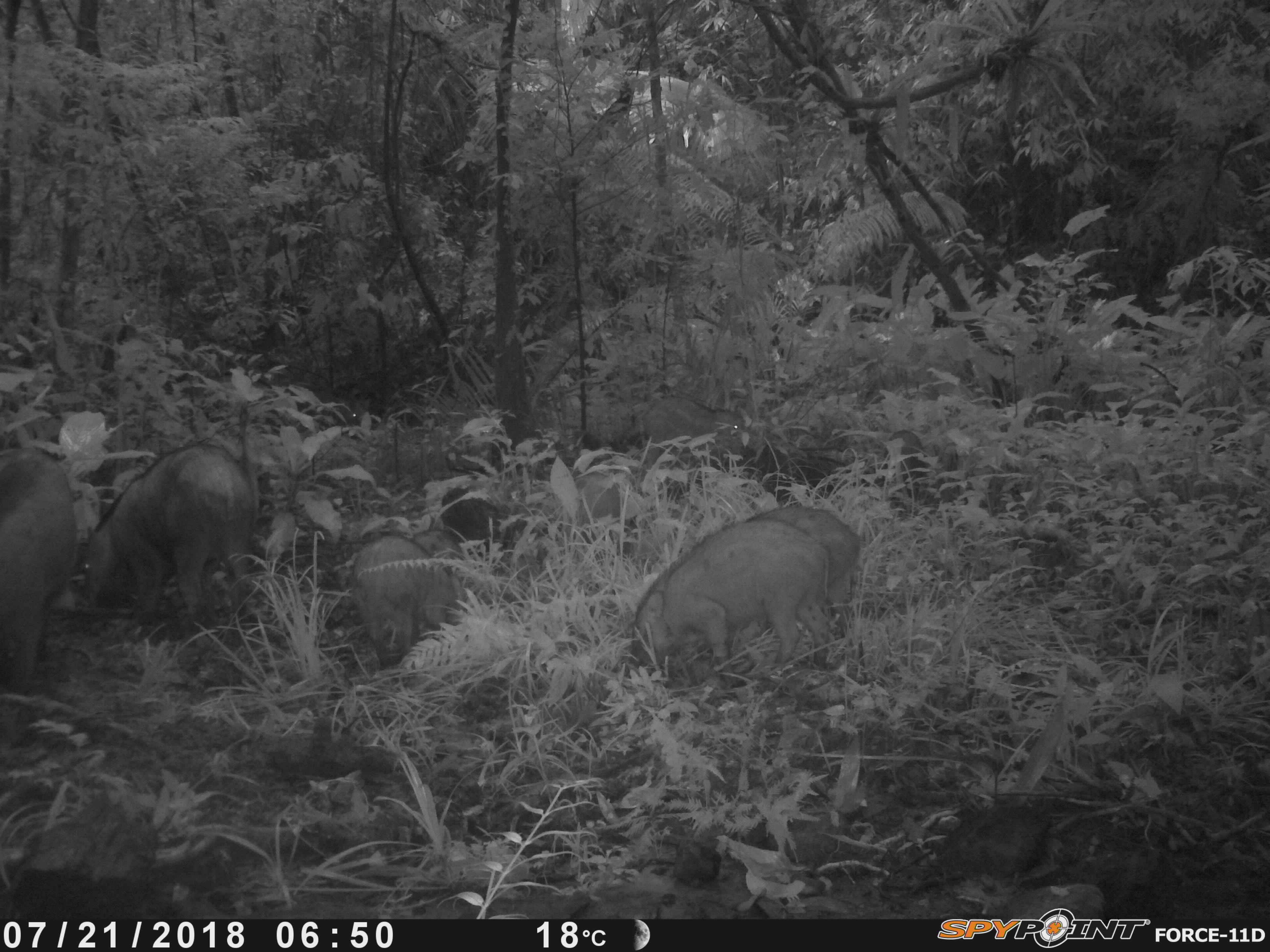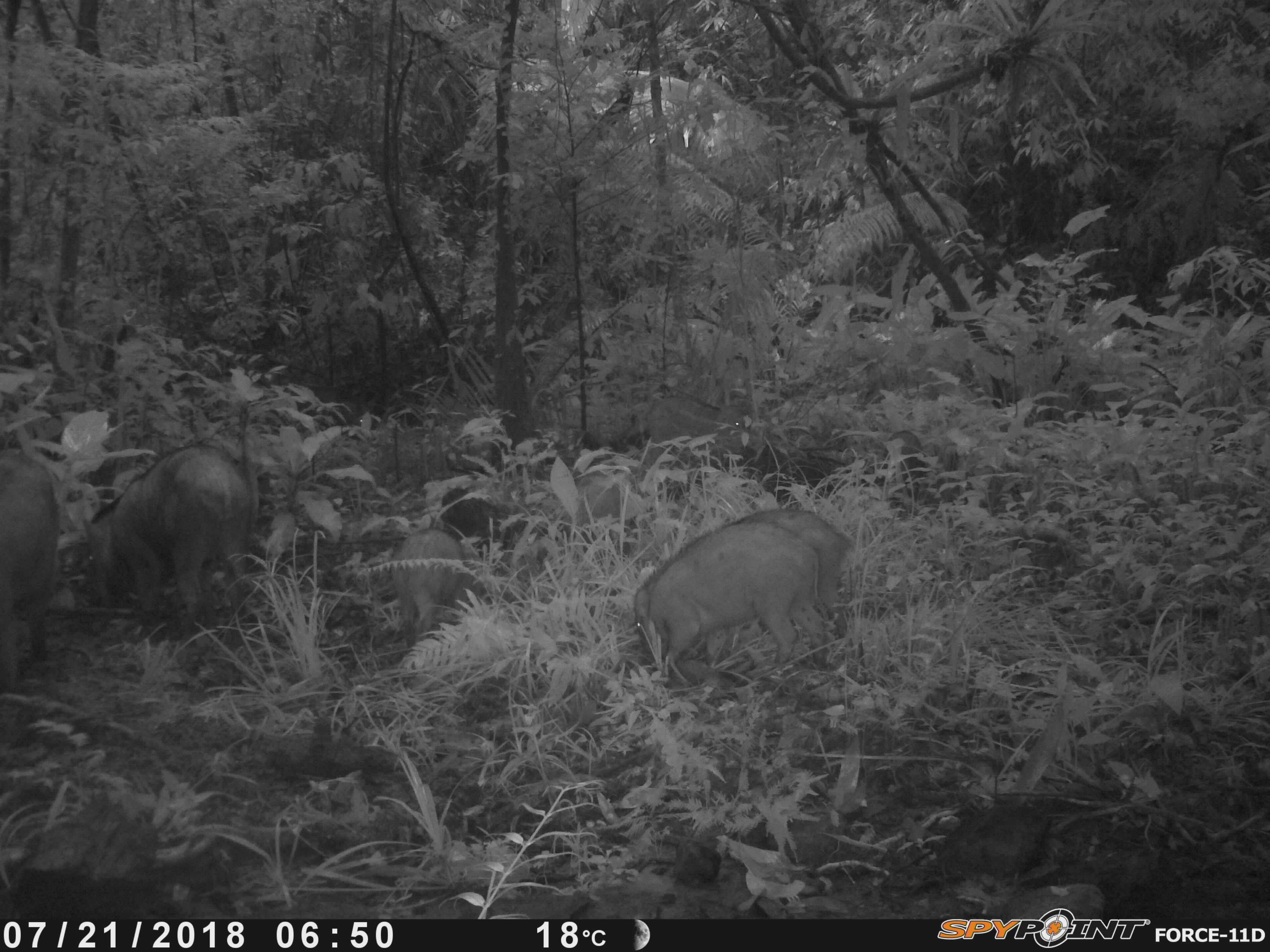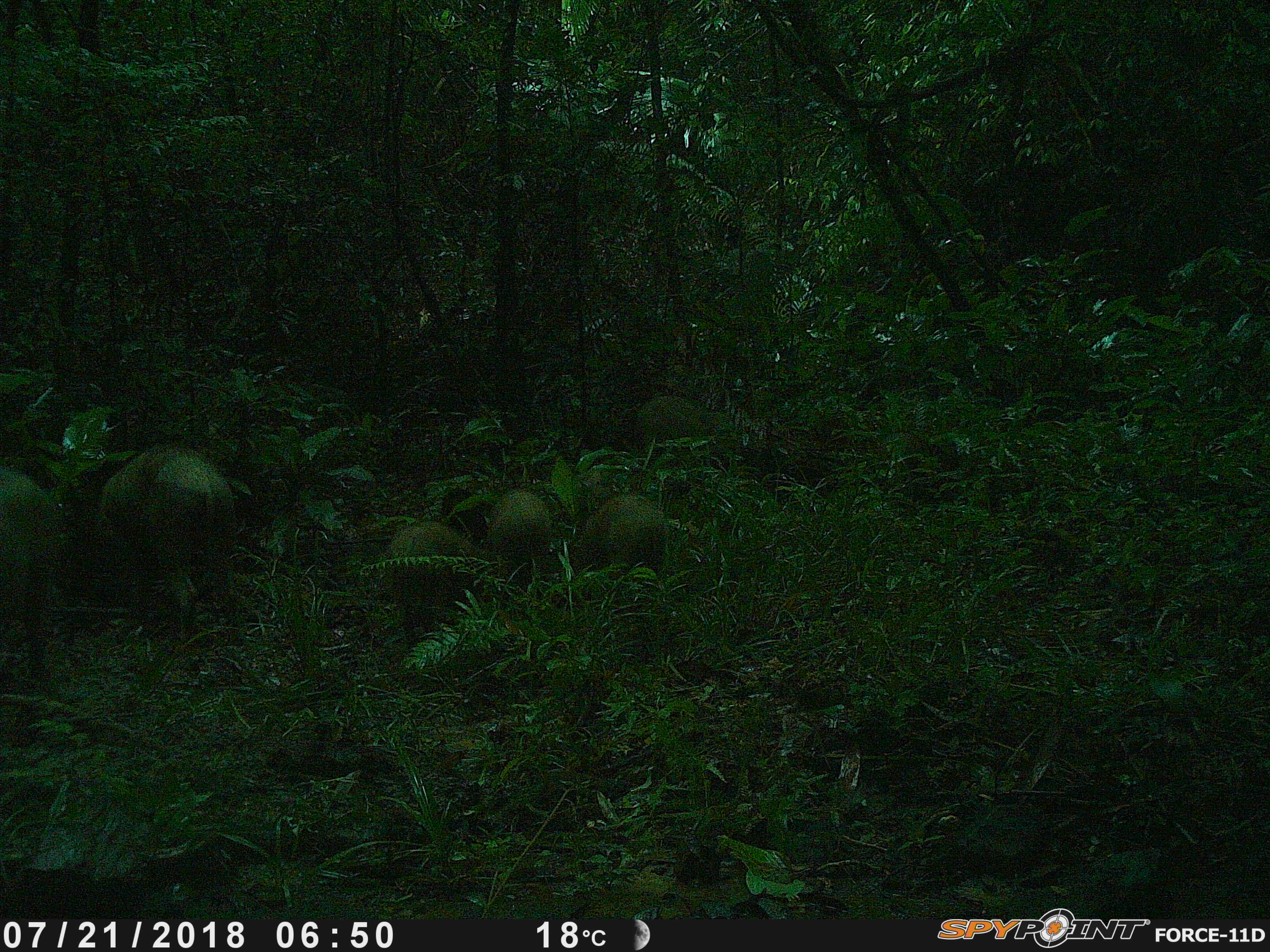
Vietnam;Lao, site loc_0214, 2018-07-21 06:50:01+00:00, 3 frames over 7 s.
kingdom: Animalia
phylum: Chordata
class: Mammalia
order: Artiodactyla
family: Suidae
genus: Sus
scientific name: Sus scrofa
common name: eurasian wild pig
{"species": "eurasian wild pig (Sus scrofa)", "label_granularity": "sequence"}